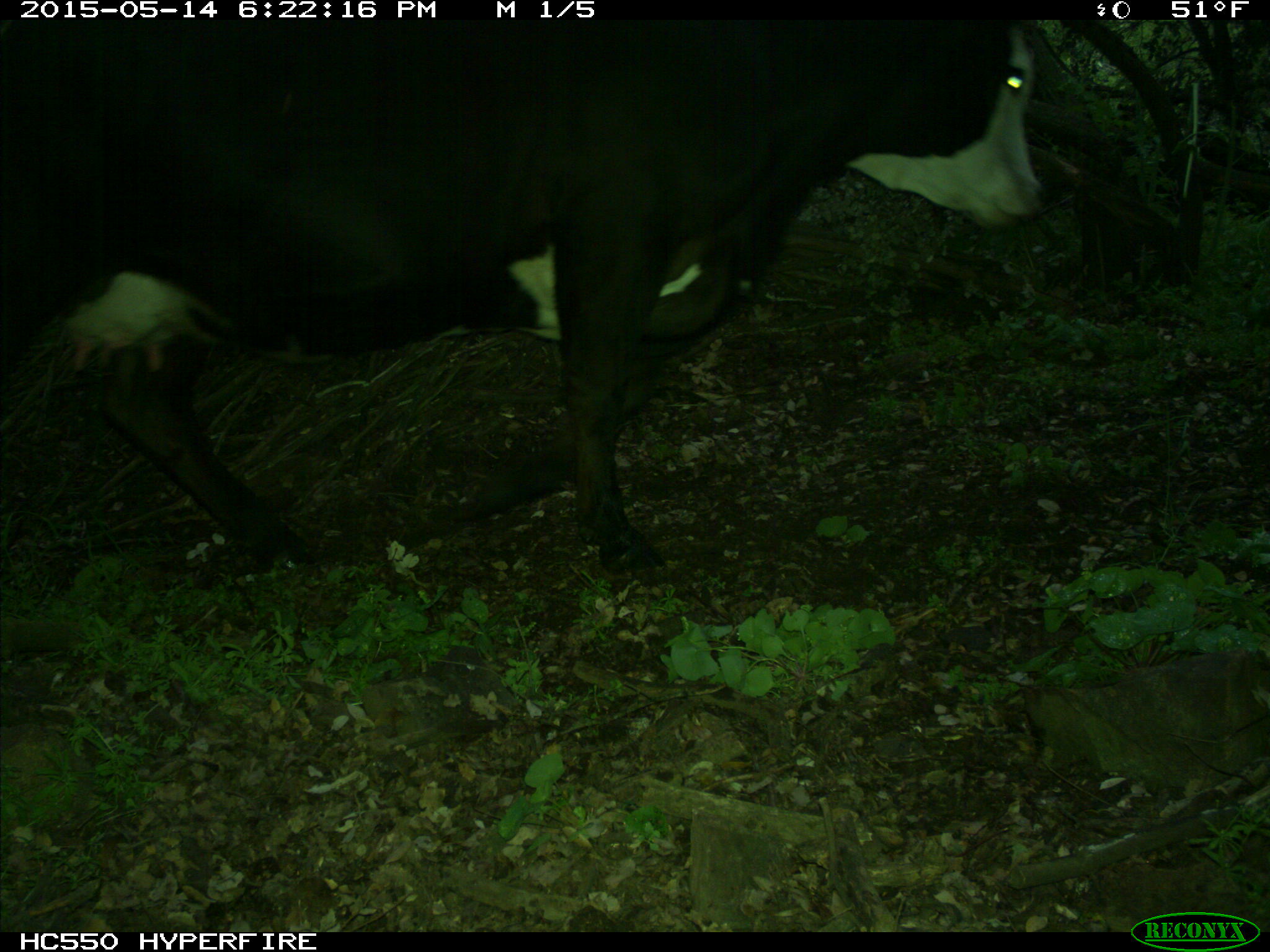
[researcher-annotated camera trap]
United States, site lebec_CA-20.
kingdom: Animalia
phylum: Chordata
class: Mammalia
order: Artiodactyla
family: Bovidae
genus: Bos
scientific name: Bos taurus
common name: domestic cow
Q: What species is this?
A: Bos taurus (domestic cow).